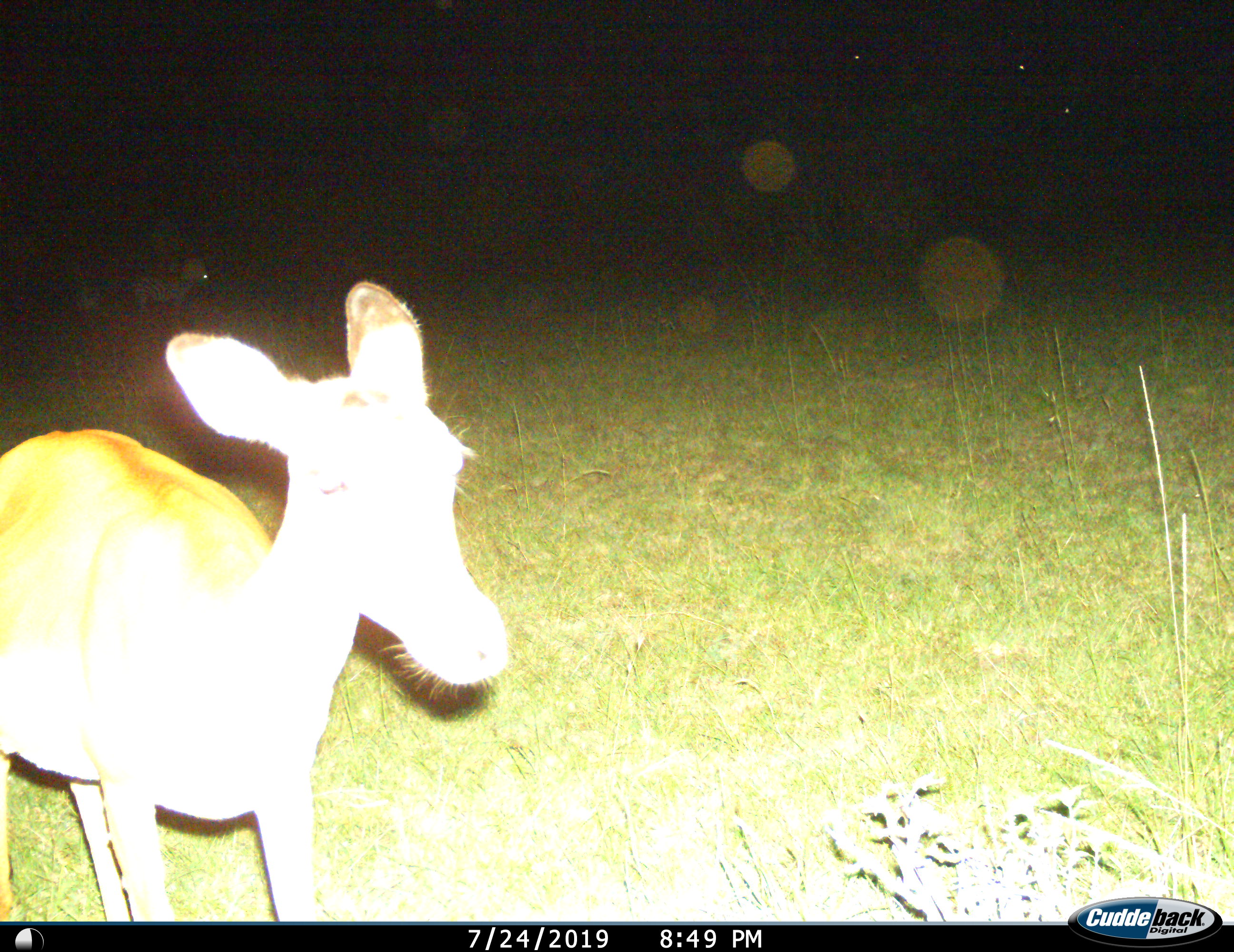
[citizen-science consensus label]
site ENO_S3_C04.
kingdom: Animalia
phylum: Chordata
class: Mammalia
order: Artiodactyla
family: Bovidae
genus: Aepyceros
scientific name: Aepyceros melampus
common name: impala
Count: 1.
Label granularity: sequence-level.